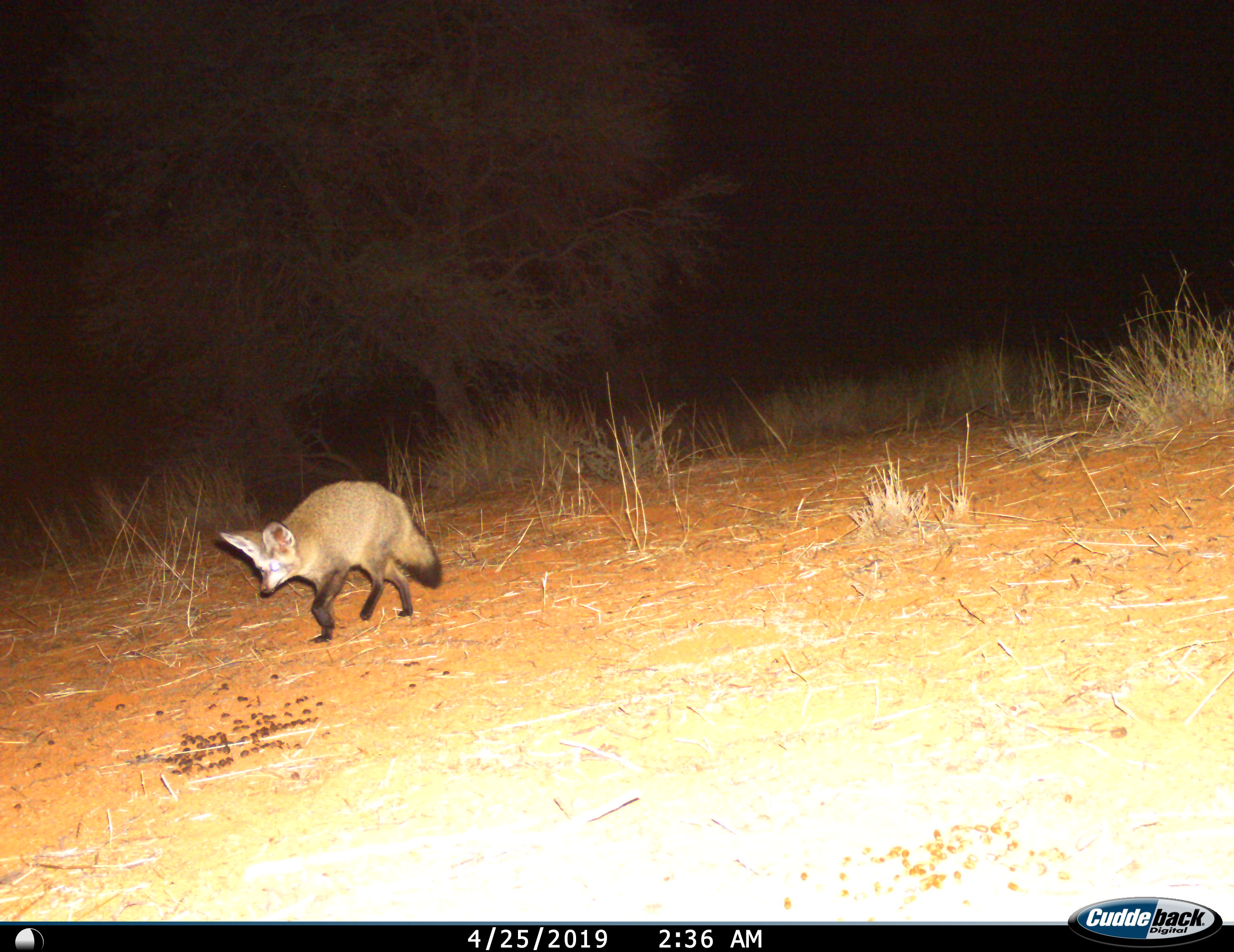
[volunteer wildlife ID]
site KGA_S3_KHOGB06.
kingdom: Animalia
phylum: Chordata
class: Mammalia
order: Carnivora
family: Canidae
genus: Otocyon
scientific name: Otocyon megalotis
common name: bat-eared fox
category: foxbateared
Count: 1.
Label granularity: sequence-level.